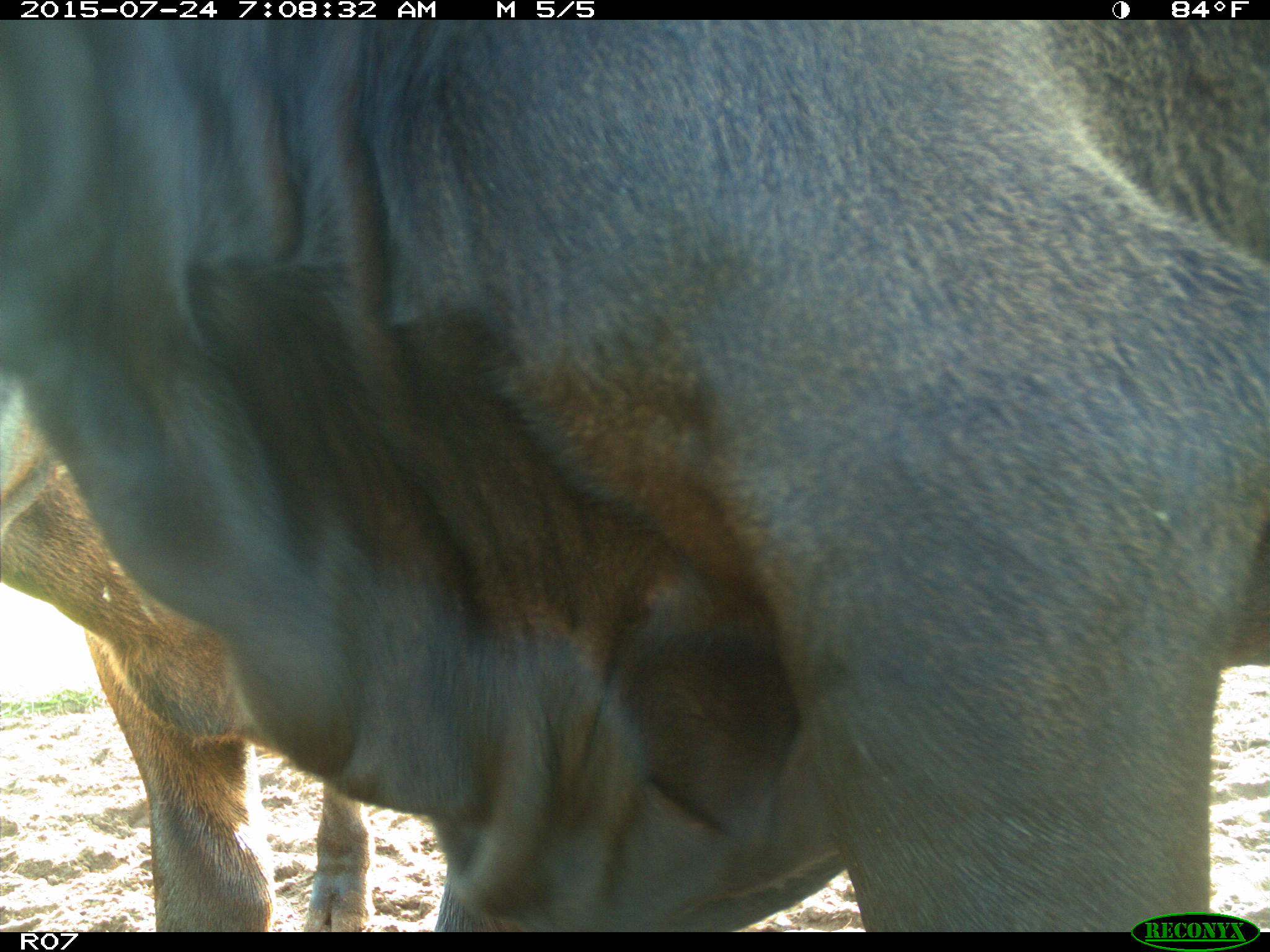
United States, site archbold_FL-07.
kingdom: Animalia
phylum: Chordata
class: Mammalia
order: Artiodactyla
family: Bovidae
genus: Bos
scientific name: Bos taurus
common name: domestic cow